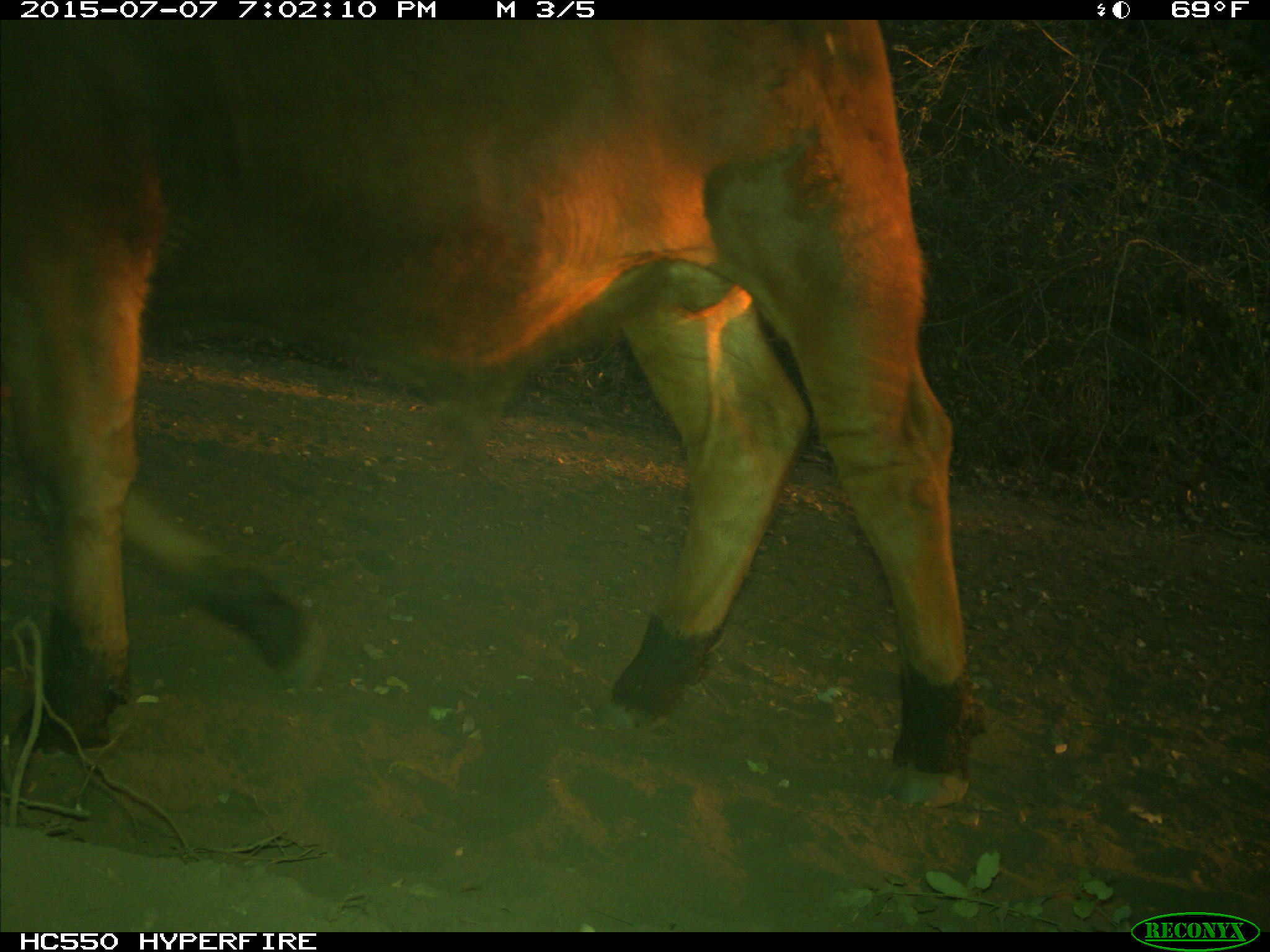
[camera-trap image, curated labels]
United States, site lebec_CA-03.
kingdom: Animalia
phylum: Chordata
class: Mammalia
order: Artiodactyla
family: Bovidae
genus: Bos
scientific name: Bos taurus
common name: domestic cow